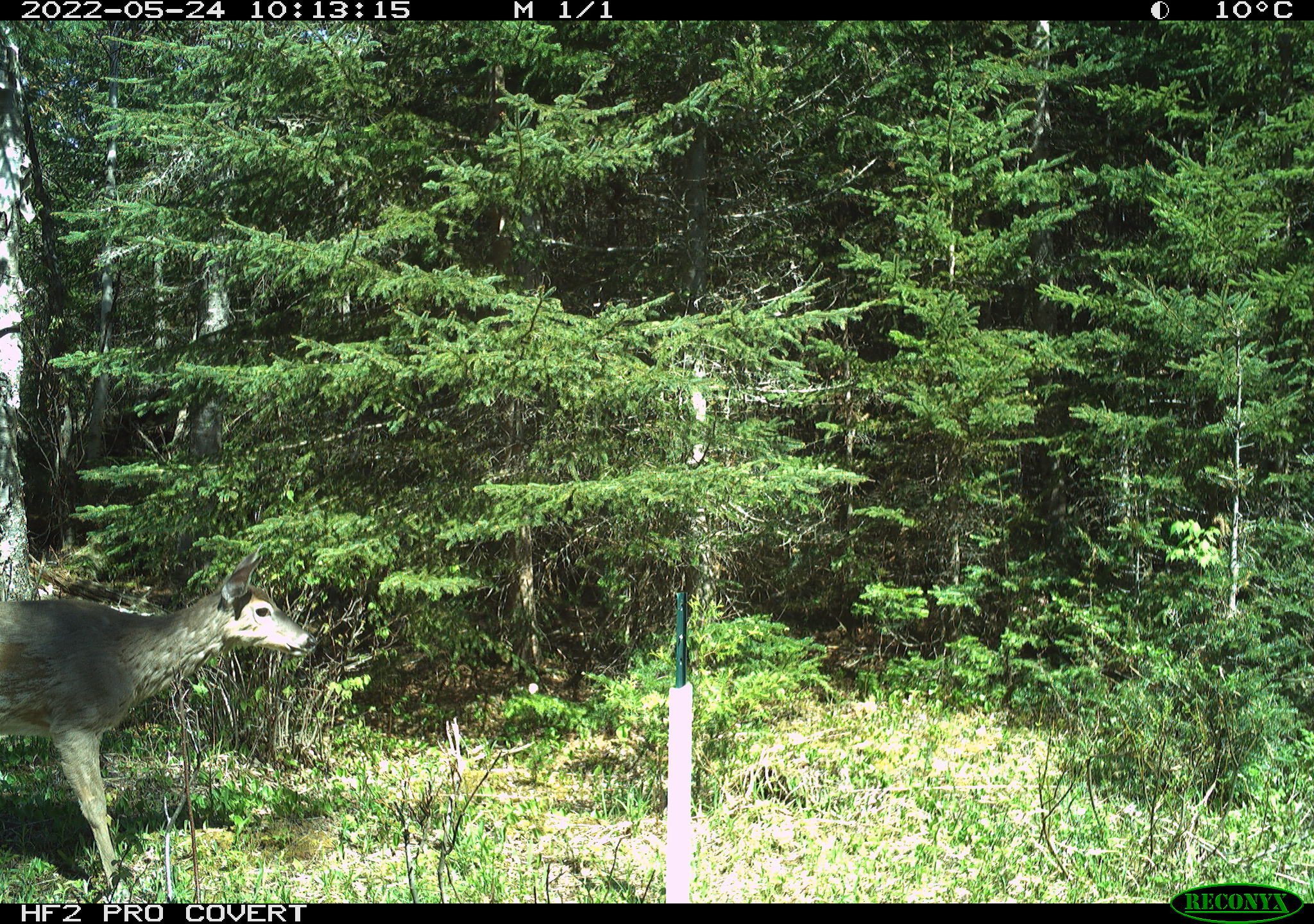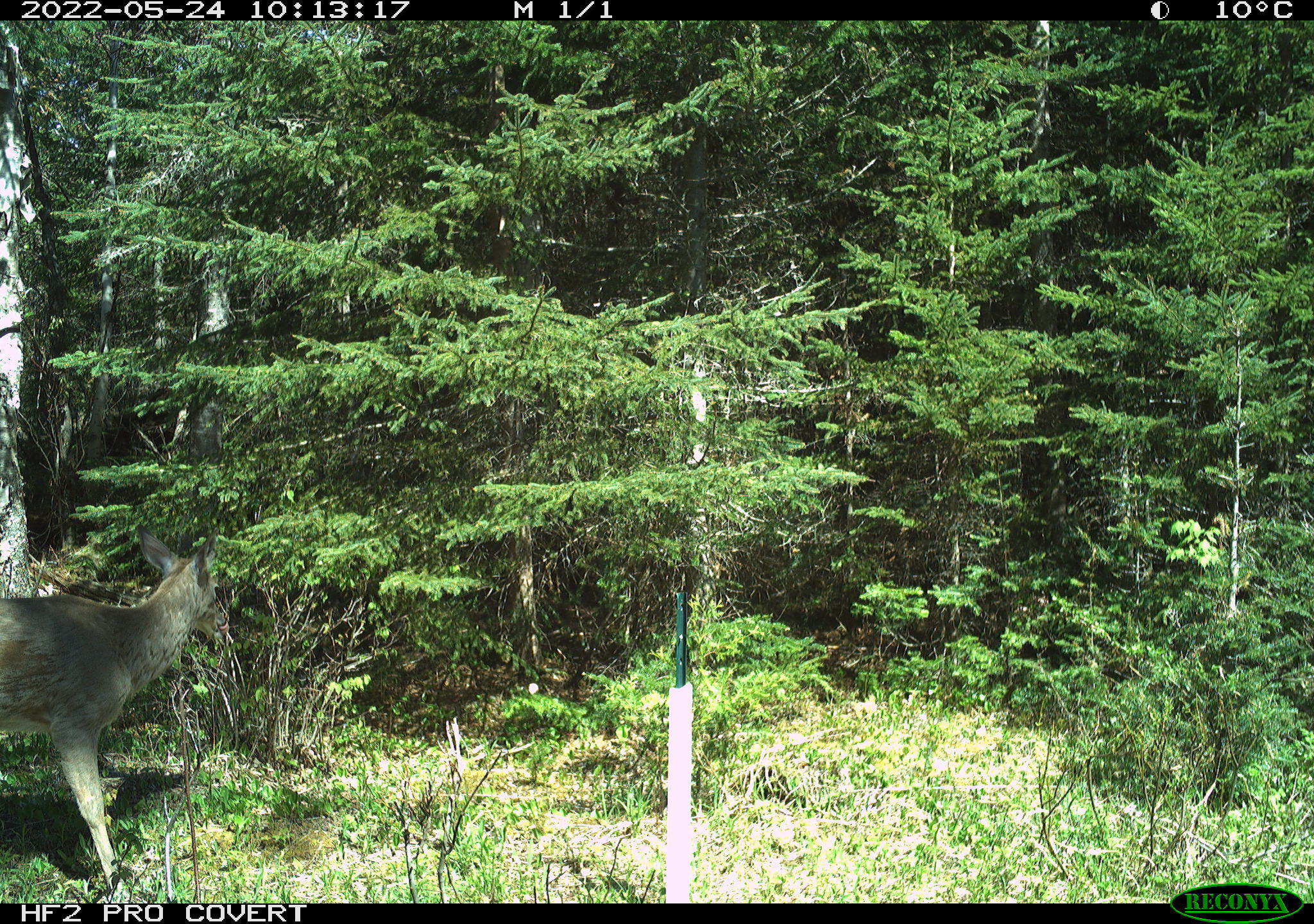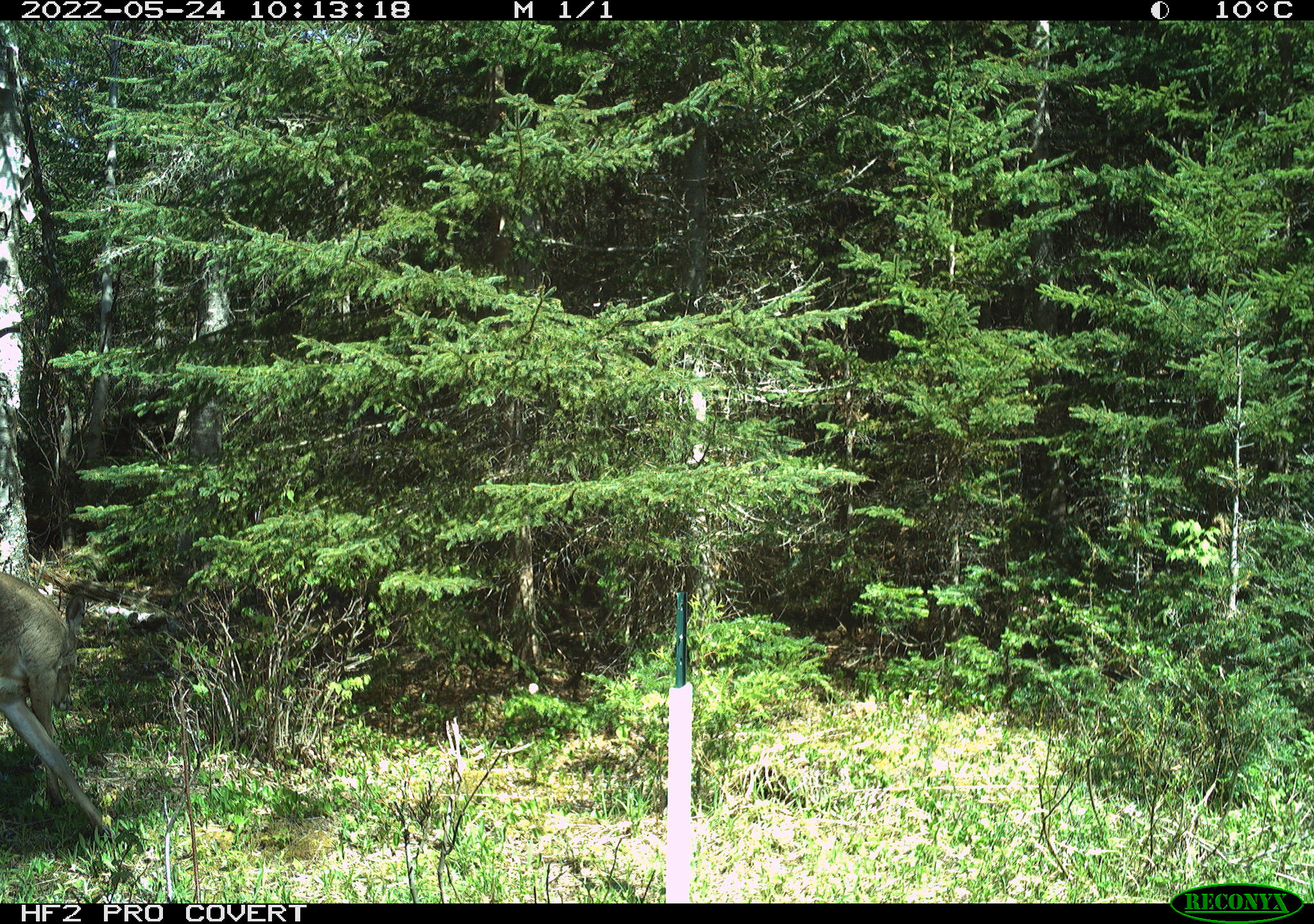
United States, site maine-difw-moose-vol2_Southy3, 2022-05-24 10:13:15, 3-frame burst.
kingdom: Animalia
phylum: Chordata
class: Mammalia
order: Artiodactyla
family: Cervidae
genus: Odocoileus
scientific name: Odocoileus virginianus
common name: white-tailed deer